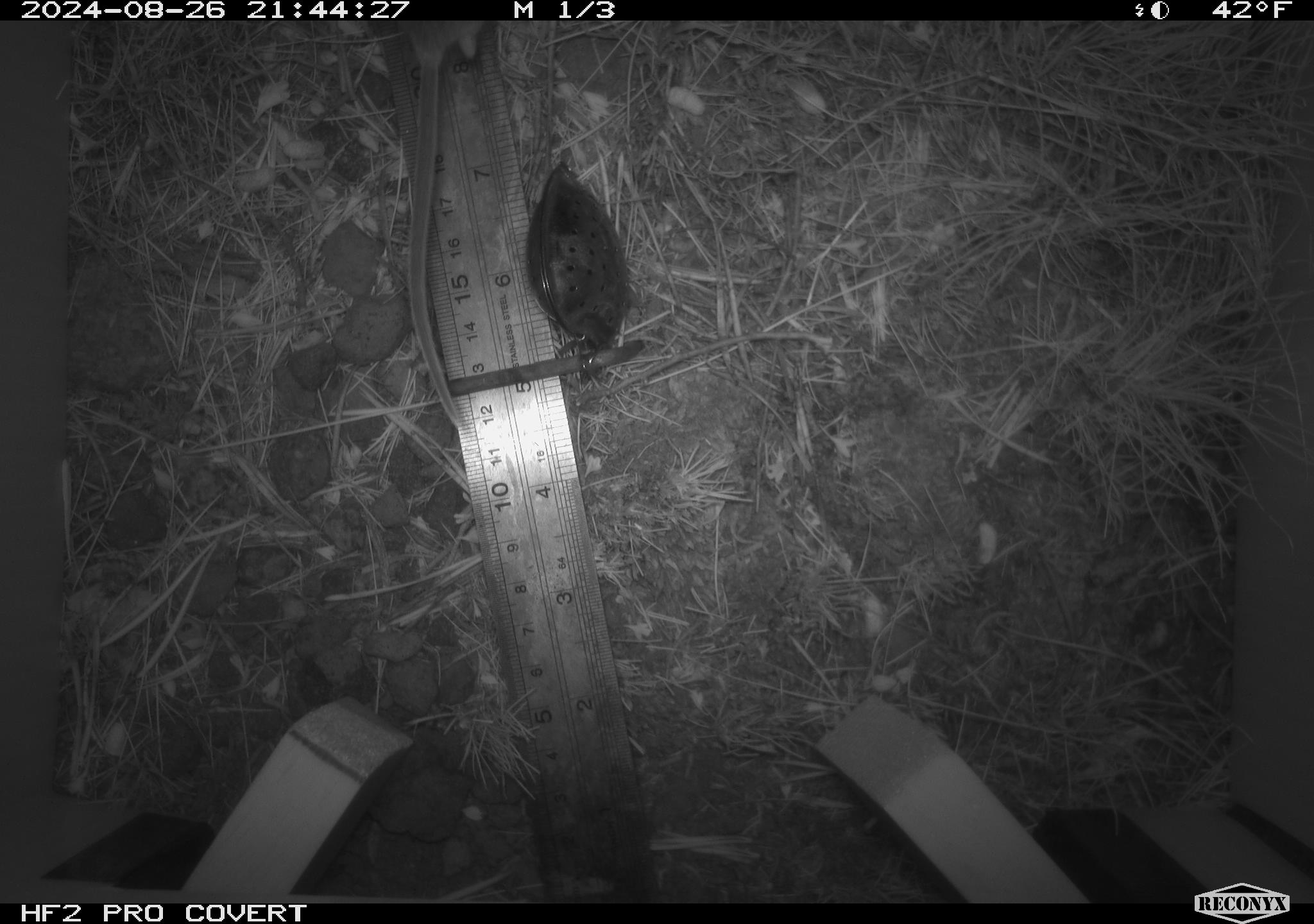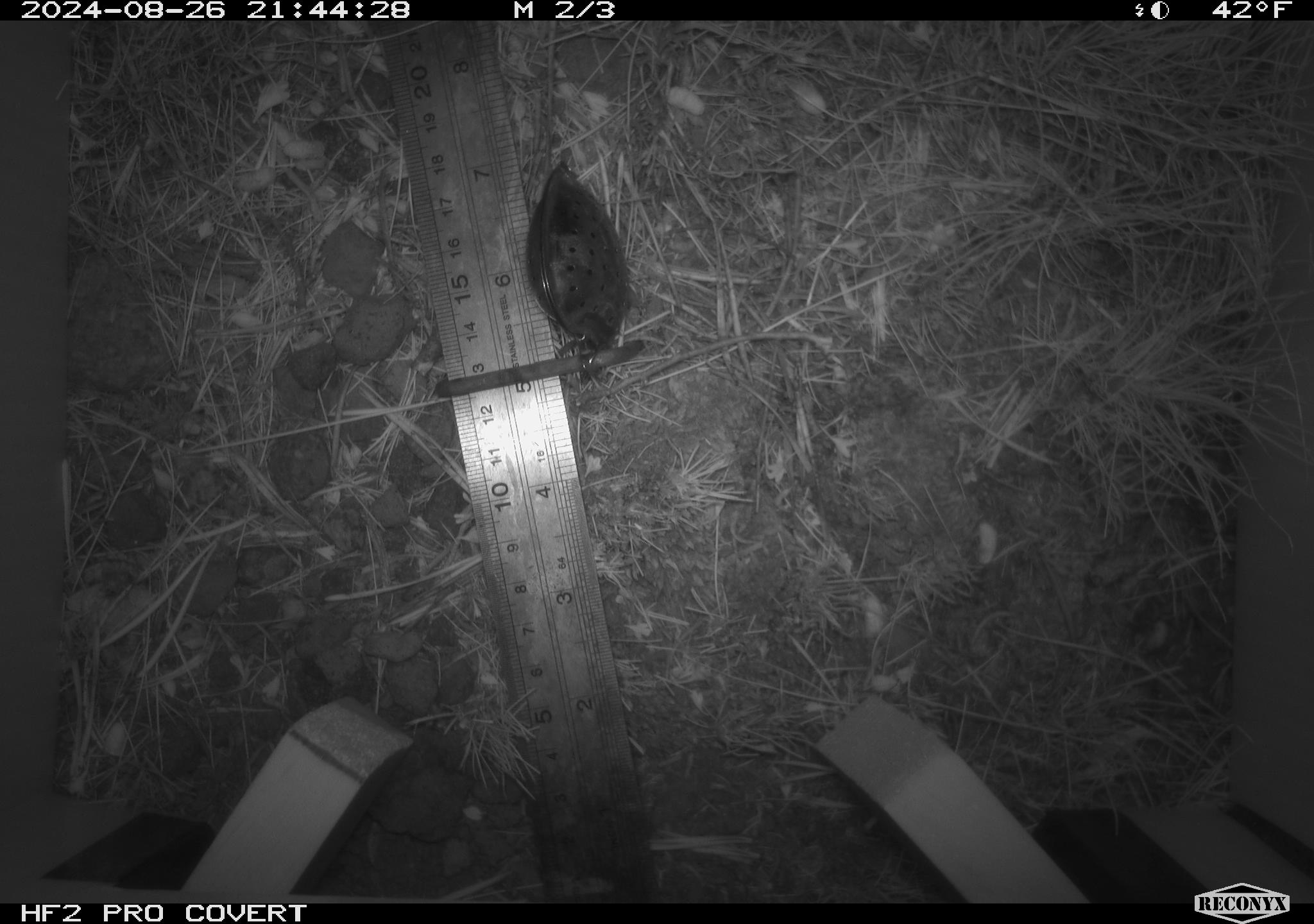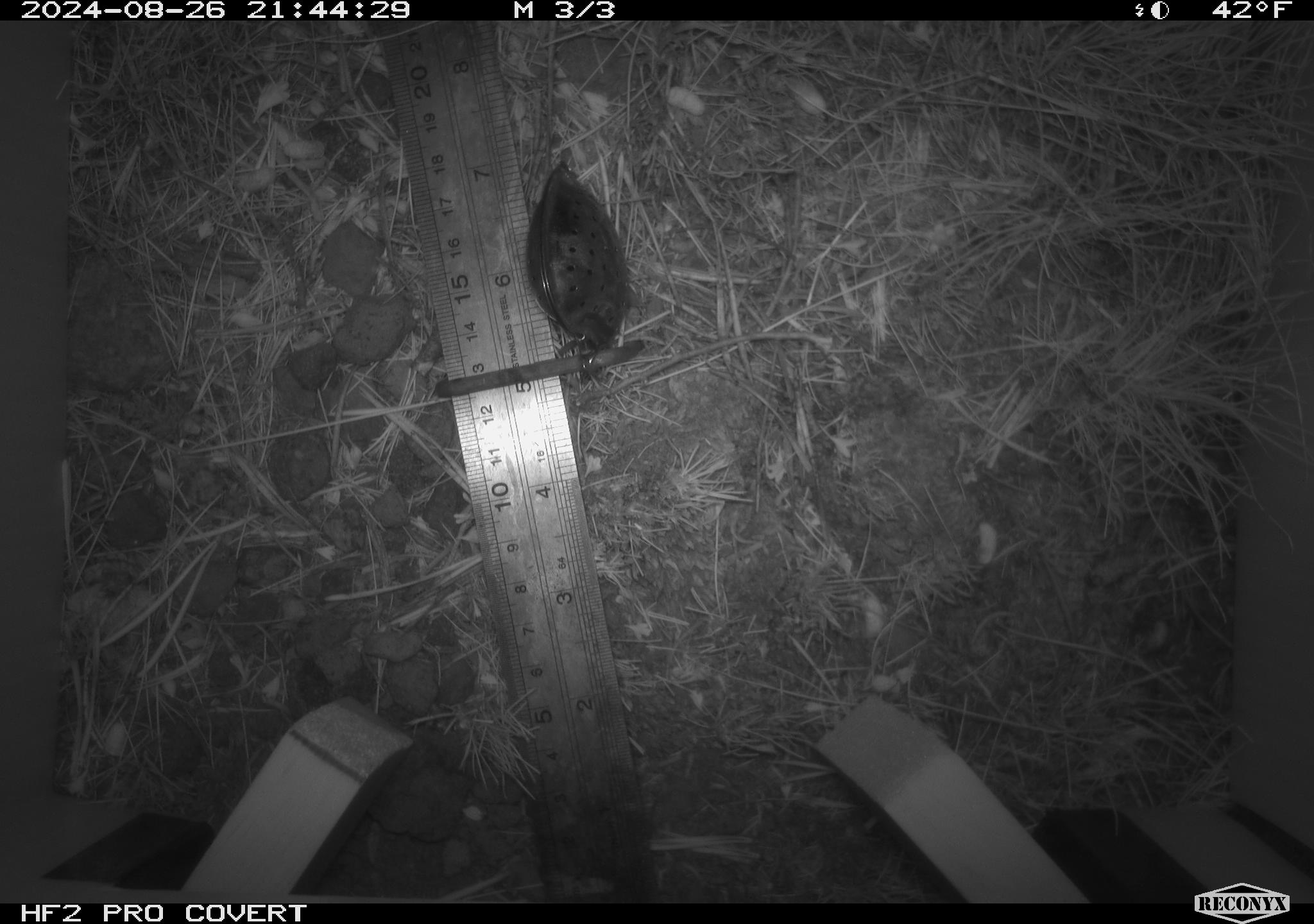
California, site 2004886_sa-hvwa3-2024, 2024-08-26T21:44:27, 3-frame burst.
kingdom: Animalia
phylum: Chordata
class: Mammalia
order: Rodentia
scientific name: Rodentia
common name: mouse species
Mouse species (Rodentia).